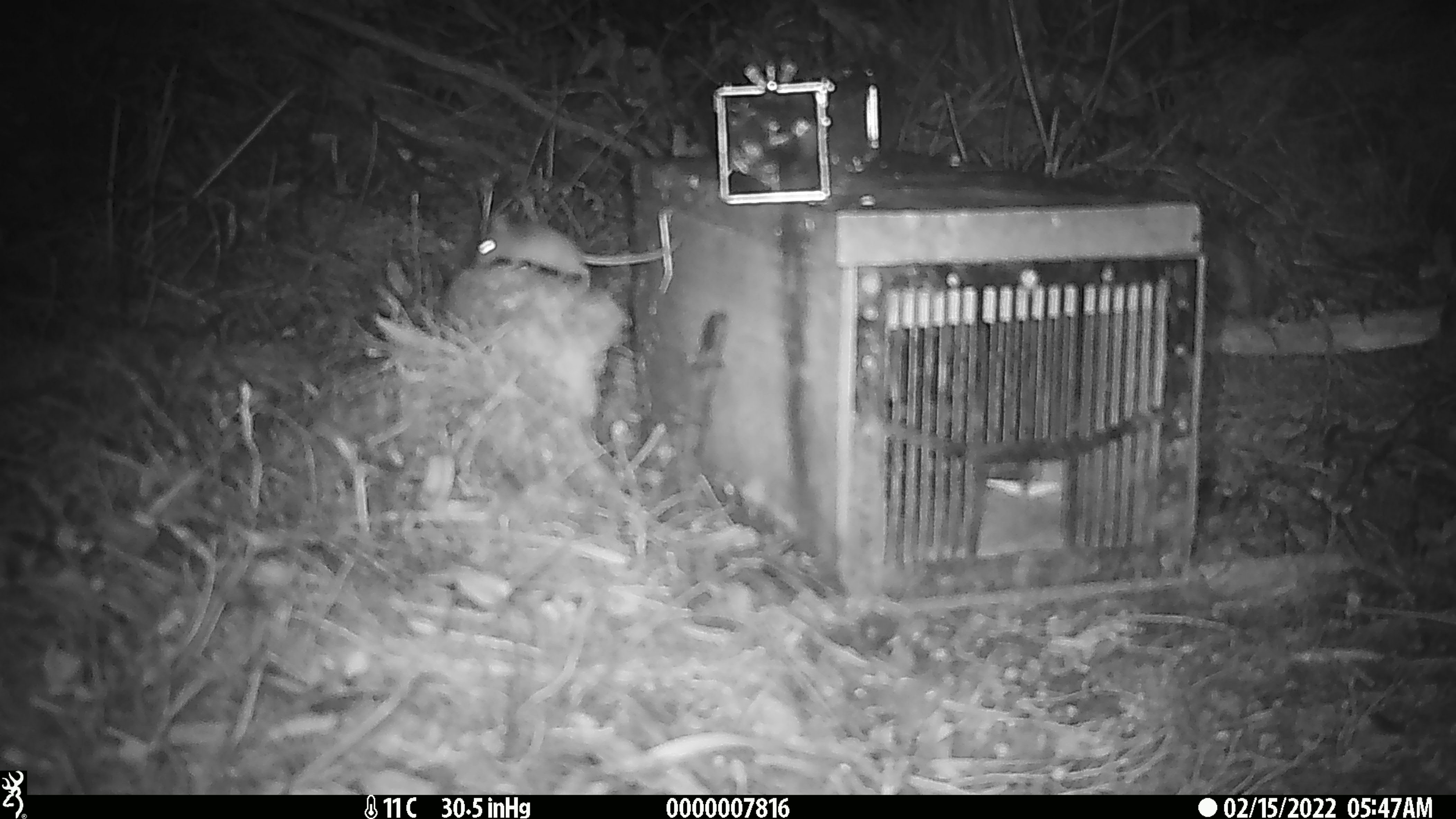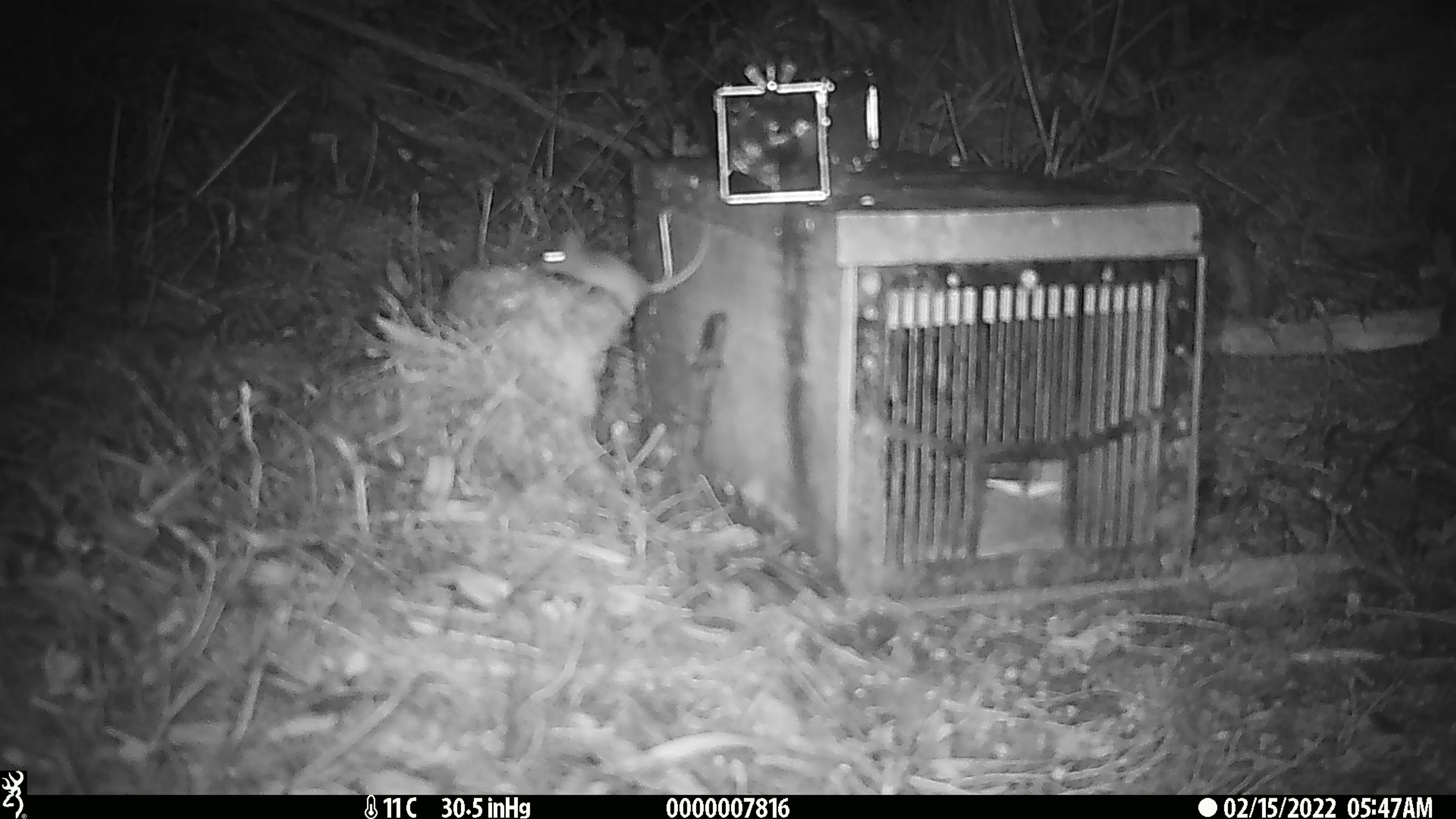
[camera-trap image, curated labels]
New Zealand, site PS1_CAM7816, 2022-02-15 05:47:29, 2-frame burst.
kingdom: Animalia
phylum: Chordata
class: Mammalia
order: Rodentia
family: Muridae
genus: Mus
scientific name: Mus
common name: mouse